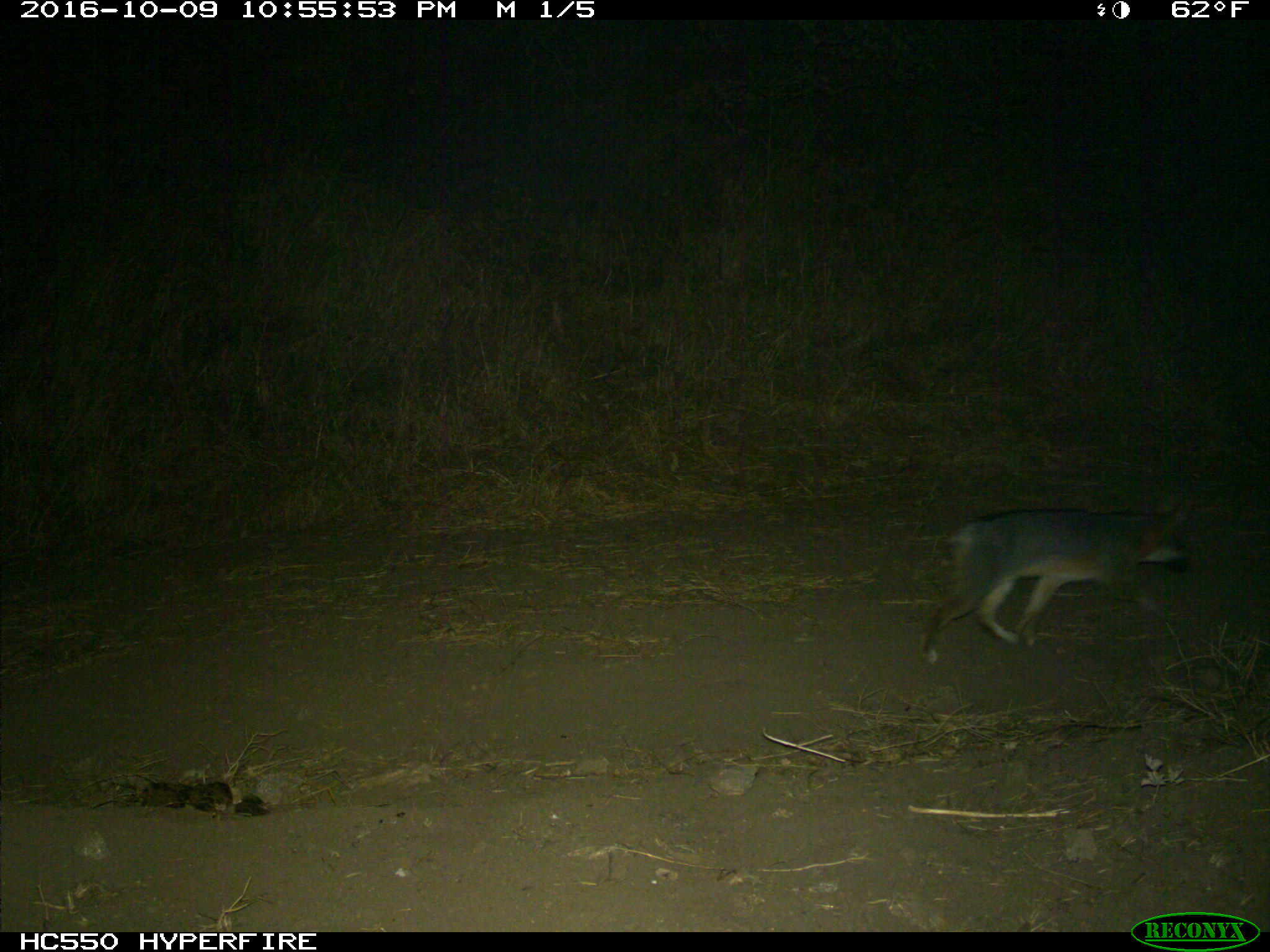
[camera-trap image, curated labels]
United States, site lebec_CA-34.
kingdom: Animalia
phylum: Chordata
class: Mammalia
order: Carnivora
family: Canidae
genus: Urocyon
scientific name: Urocyon cinereoargenteus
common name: gray fox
Urocyon cinereoargenteus (gray fox).